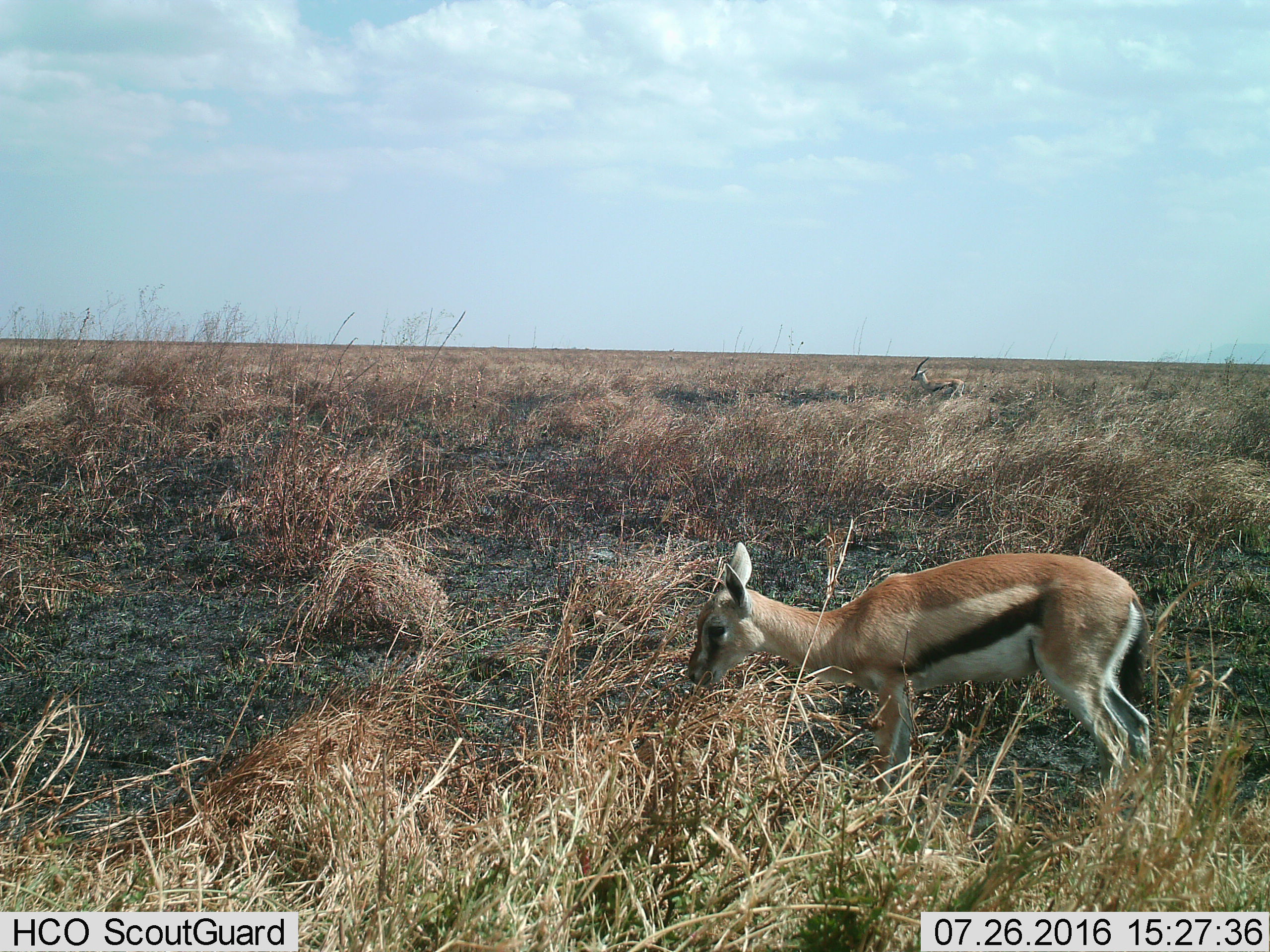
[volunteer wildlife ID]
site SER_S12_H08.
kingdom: Animalia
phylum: Chordata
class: Mammalia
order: Artiodactyla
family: Bovidae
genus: Eudorcas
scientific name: Eudorcas thomsonii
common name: thomson's gazelle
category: gazellethomsons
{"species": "gazellethomsons (thomson's gazelle) (Eudorcas thomsonii)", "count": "2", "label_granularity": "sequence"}